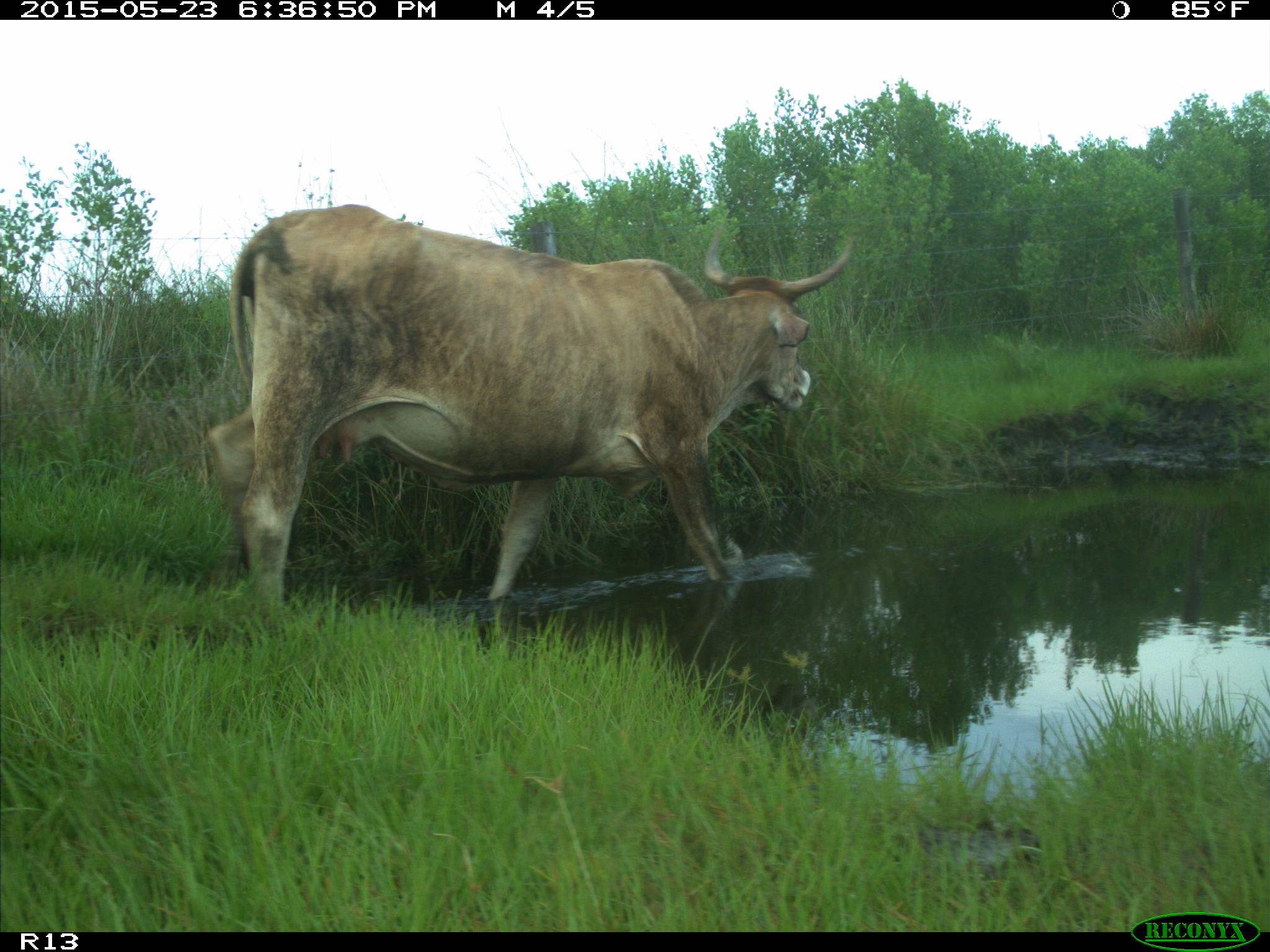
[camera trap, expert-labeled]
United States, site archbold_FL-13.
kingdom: Animalia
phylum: Chordata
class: Mammalia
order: Artiodactyla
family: Bovidae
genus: Bos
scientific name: Bos taurus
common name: domestic cow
Bos taurus (domestic cow).